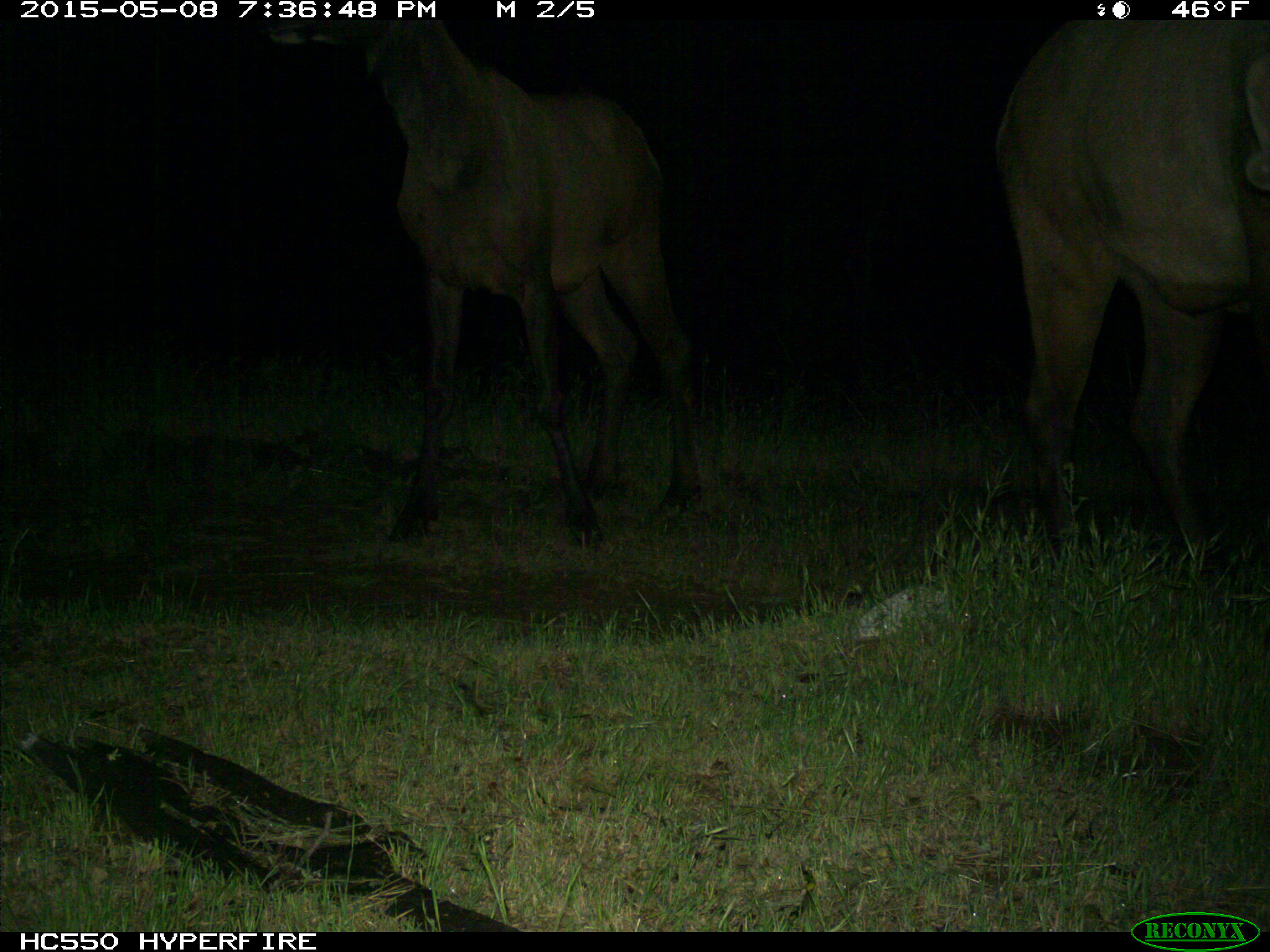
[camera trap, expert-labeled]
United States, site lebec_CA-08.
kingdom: Animalia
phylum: Chordata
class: Mammalia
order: Artiodactyla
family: Cervidae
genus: Cervus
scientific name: Cervus canadensis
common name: elk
Cervus canadensis (elk).